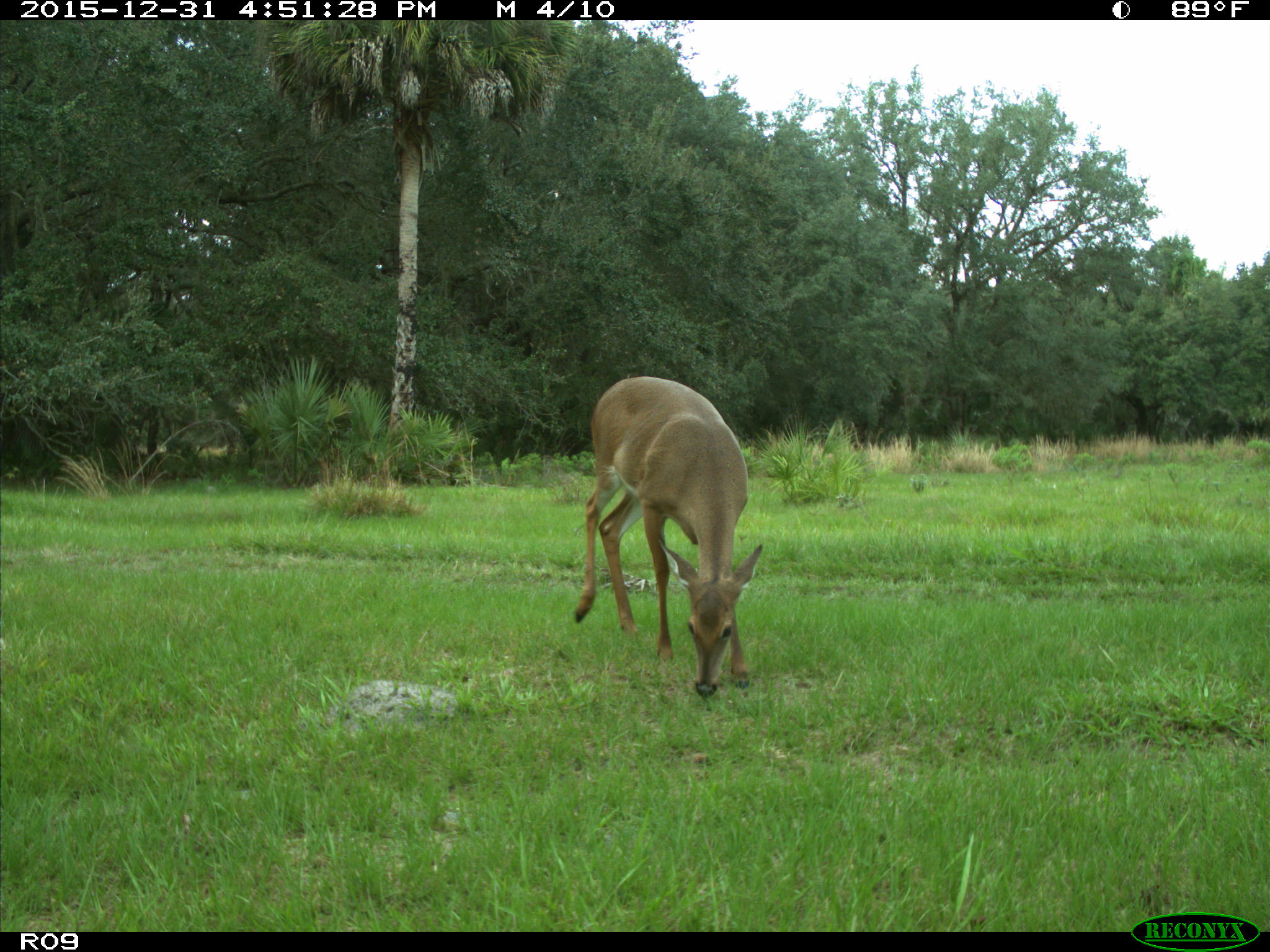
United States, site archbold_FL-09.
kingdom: Animalia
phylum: Chordata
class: Mammalia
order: Artiodactyla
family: Cervidae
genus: Odocoileus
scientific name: Odocoileus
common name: deer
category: unidentified deer